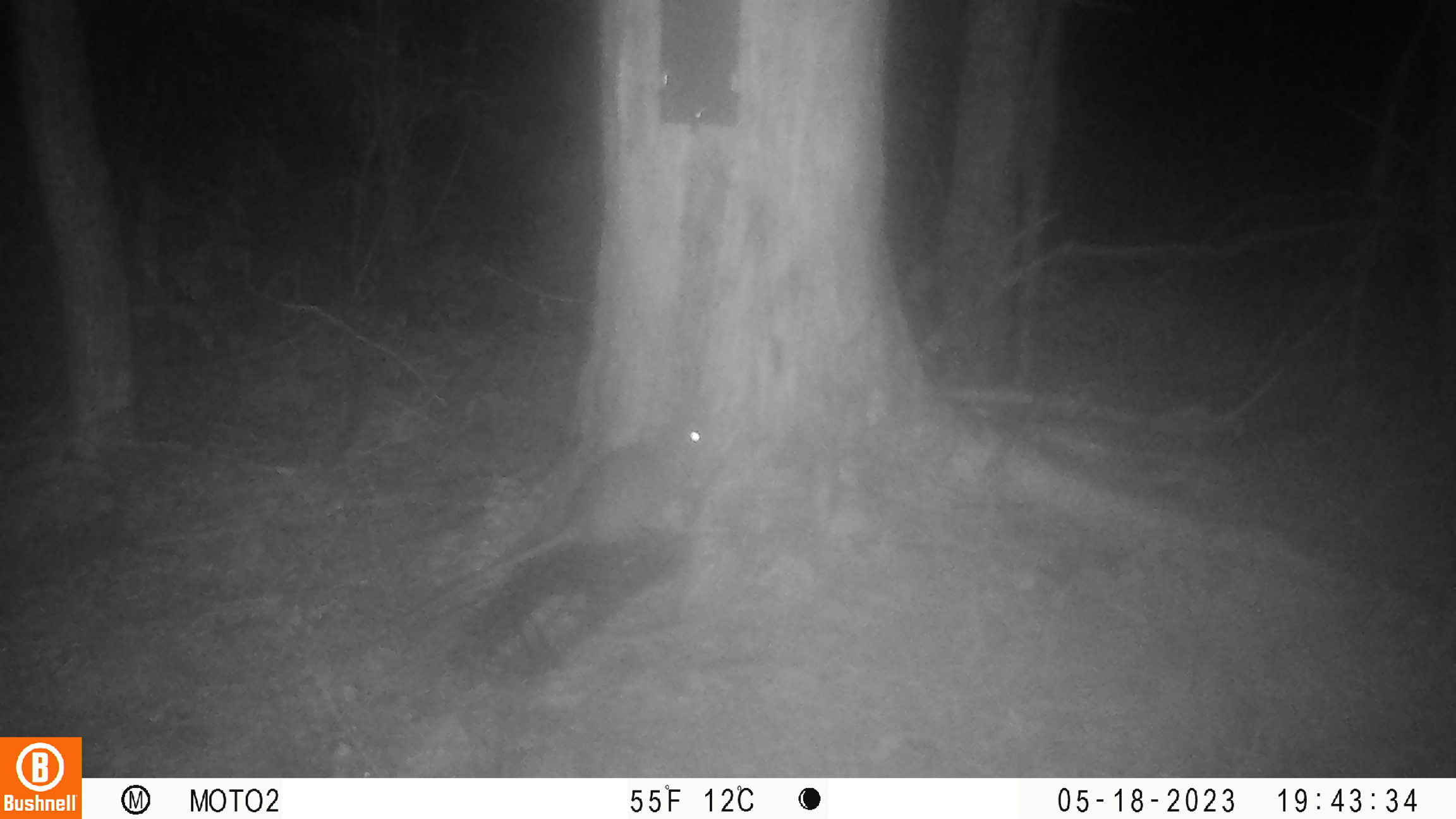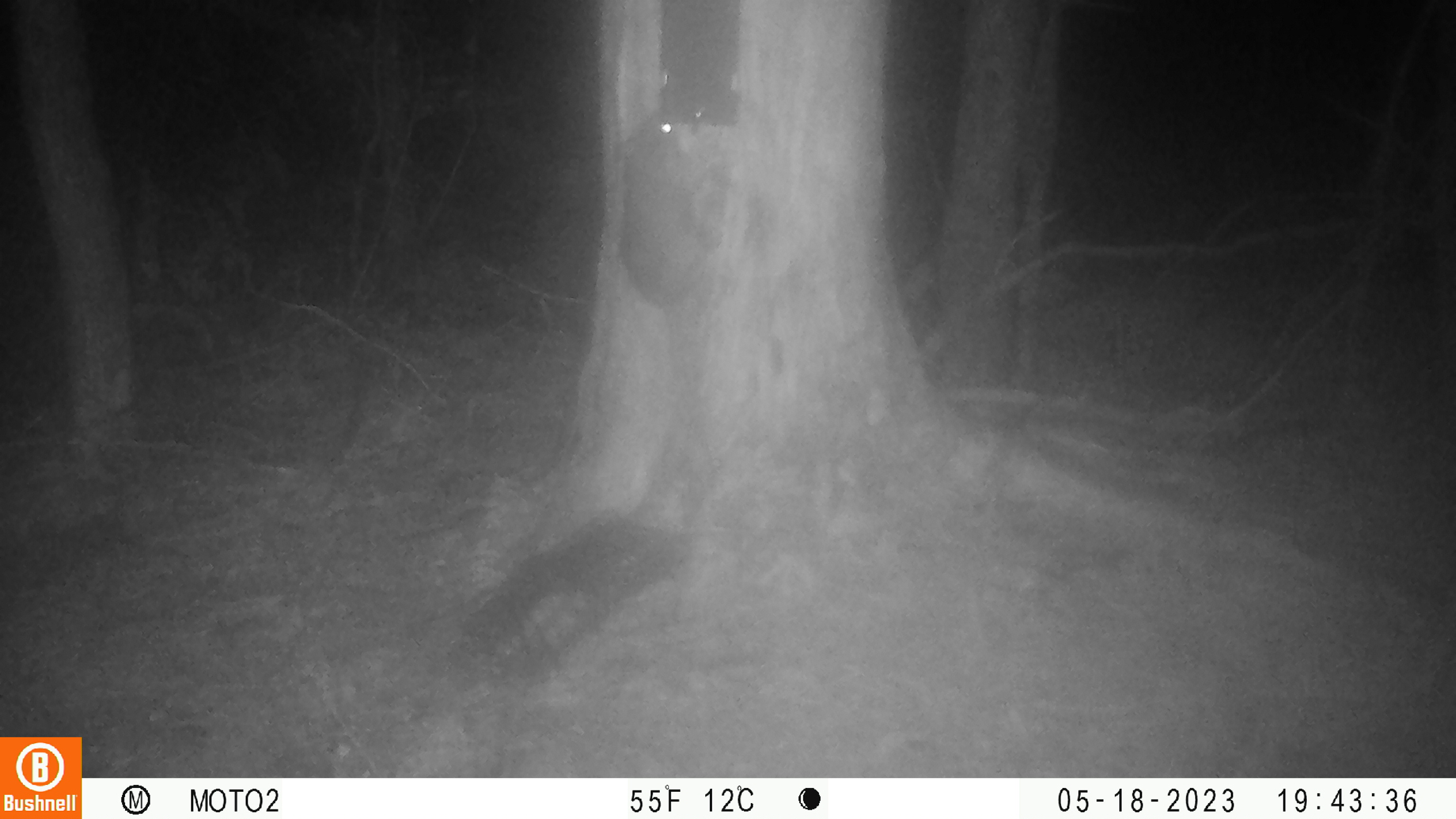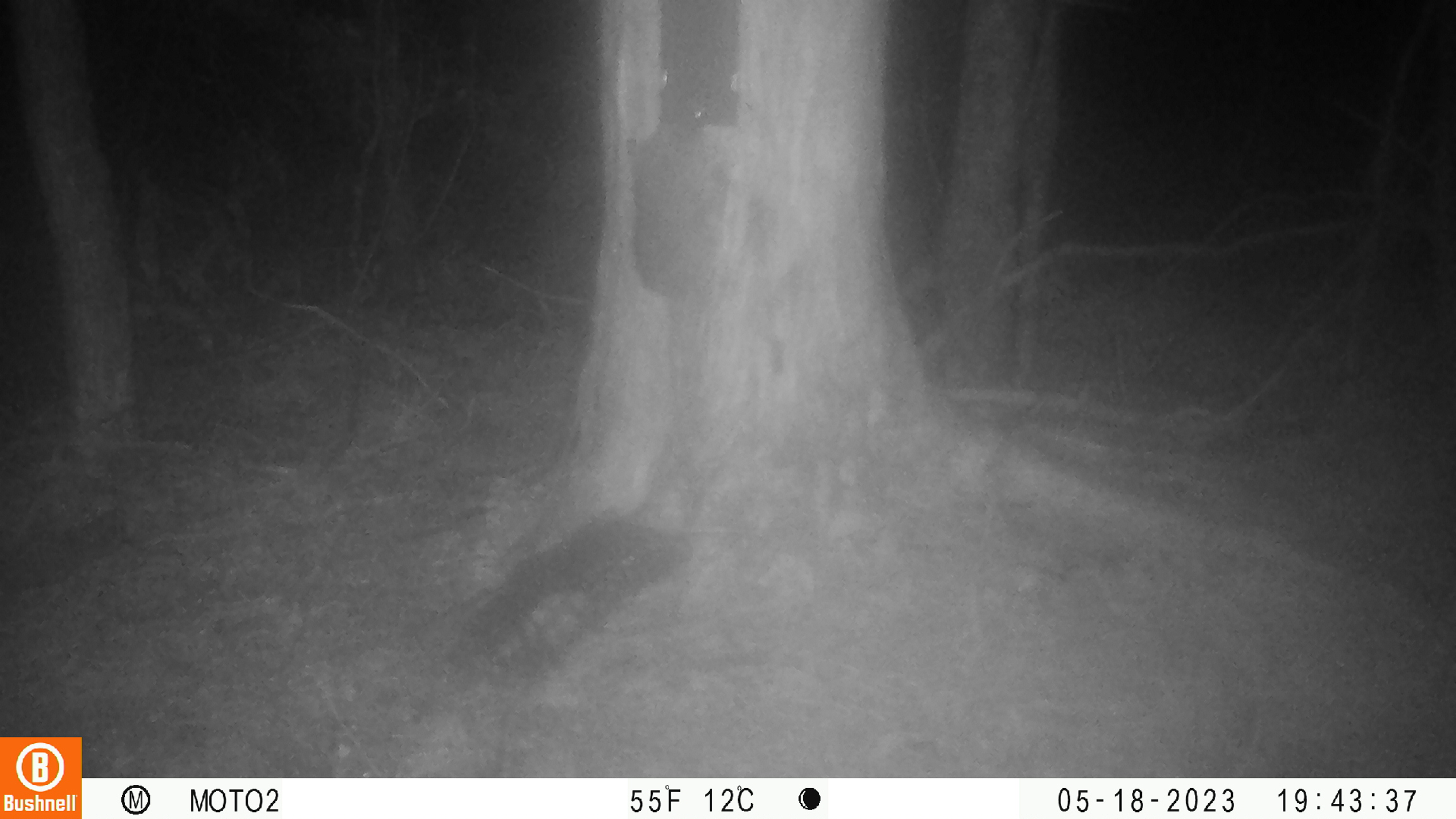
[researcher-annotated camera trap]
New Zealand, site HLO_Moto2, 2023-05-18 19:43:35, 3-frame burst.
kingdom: Animalia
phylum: Chordata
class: Mammalia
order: Rodentia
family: Muridae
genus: Rattus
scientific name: Rattus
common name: rat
Rat (Rattus).